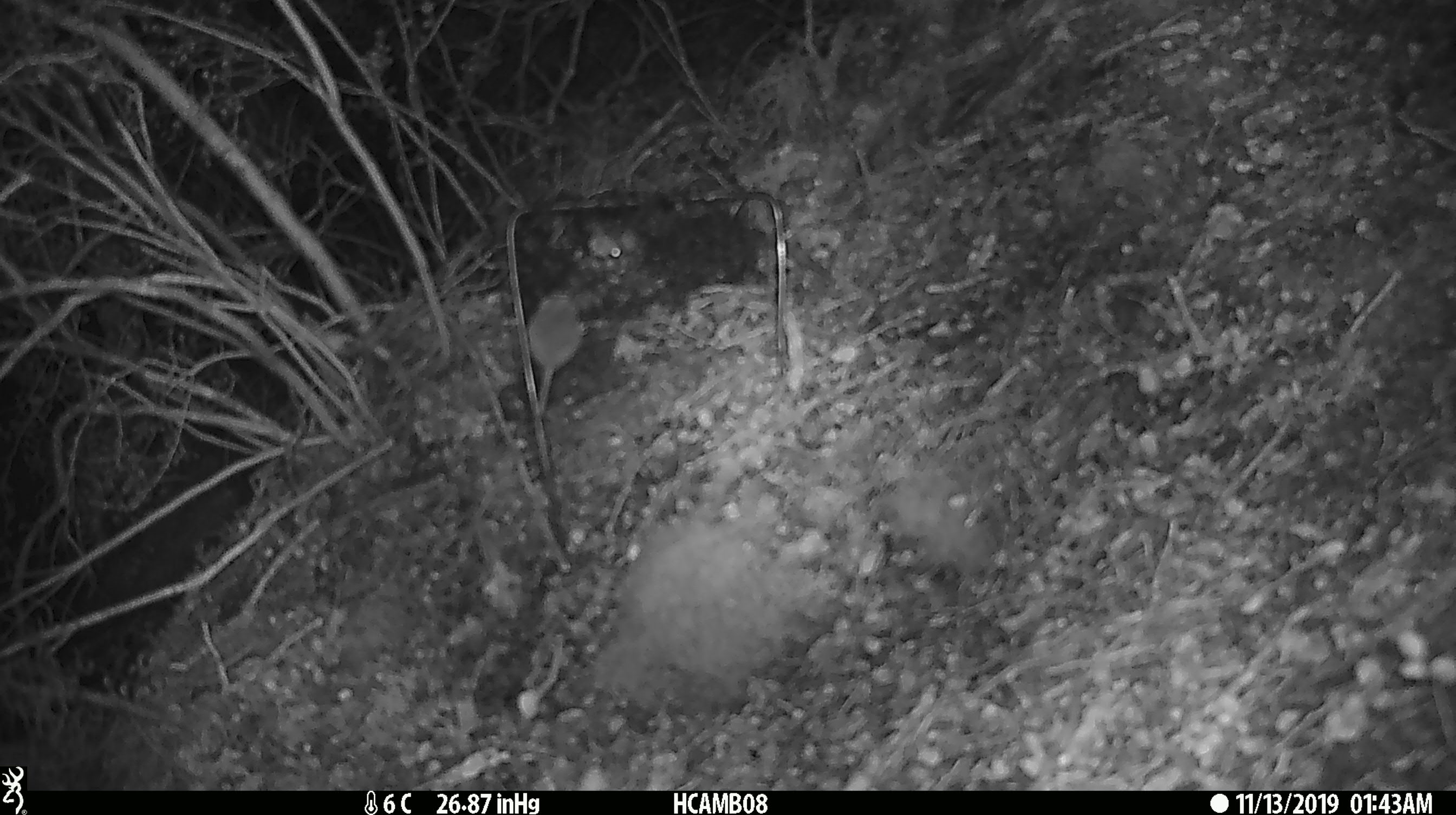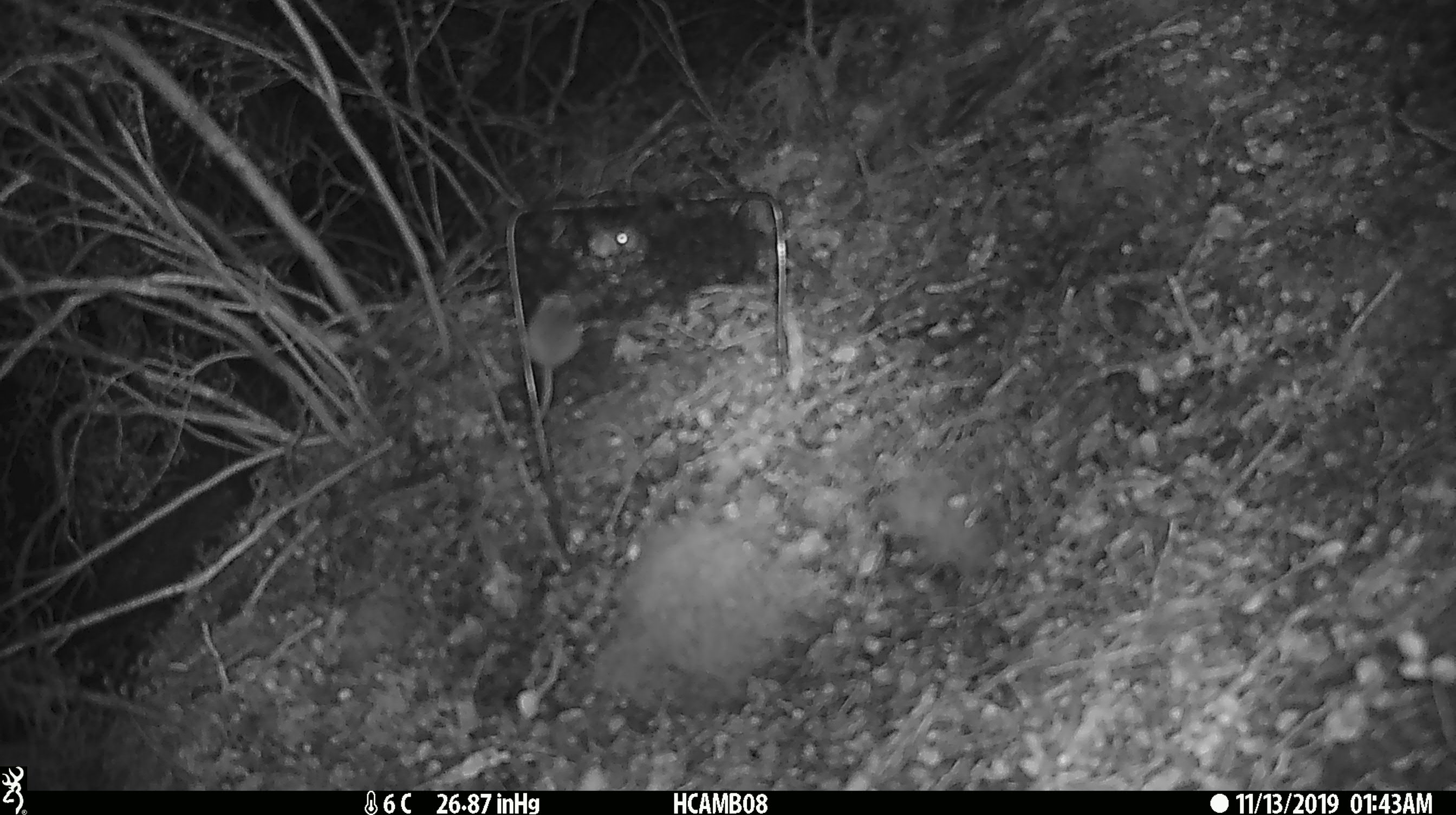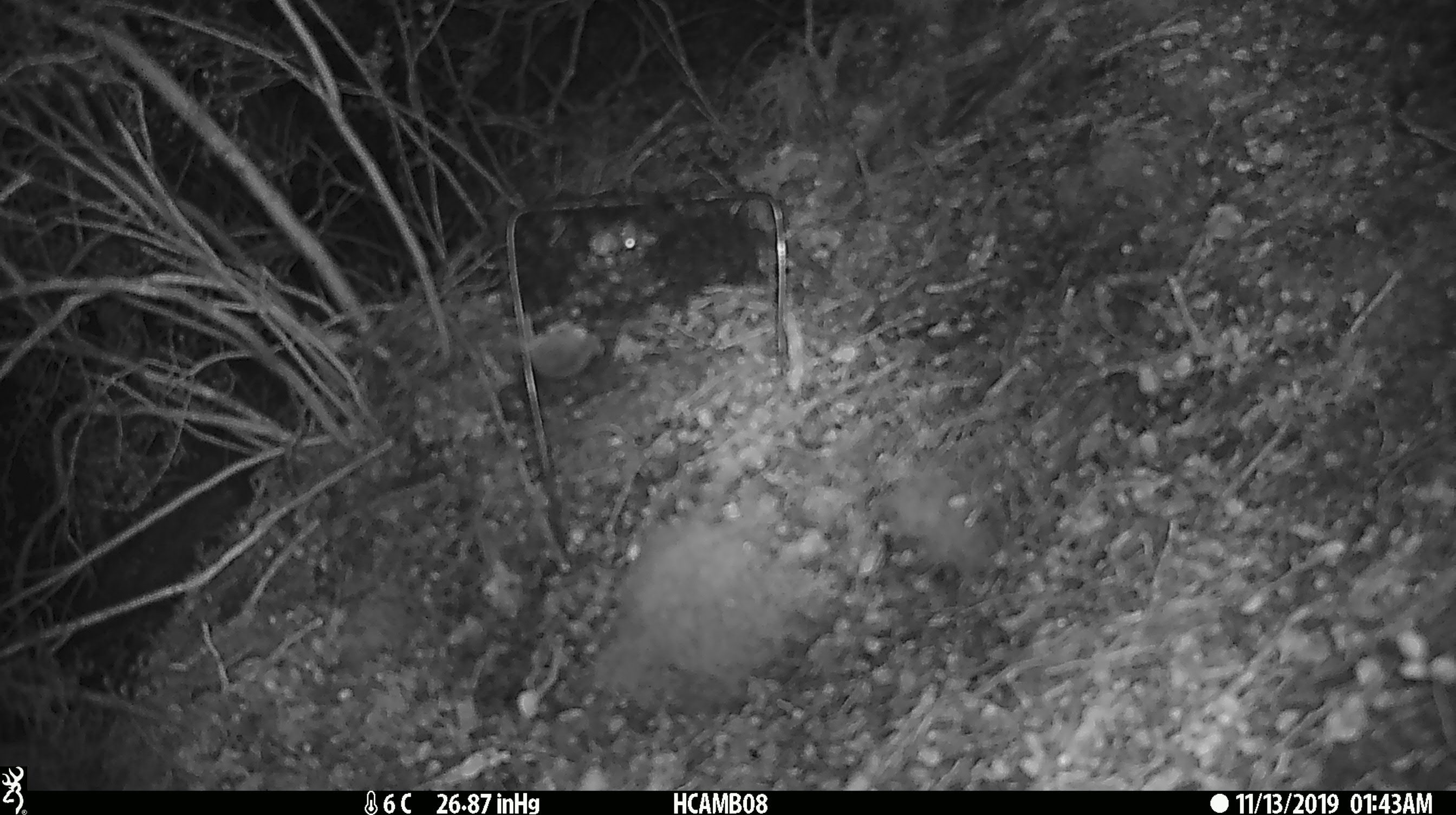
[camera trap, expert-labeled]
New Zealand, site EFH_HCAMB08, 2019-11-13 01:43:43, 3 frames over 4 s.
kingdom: Animalia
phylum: Chordata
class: Mammalia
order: Rodentia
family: Muridae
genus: Mus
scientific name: Mus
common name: mouse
Mouse (Mus).